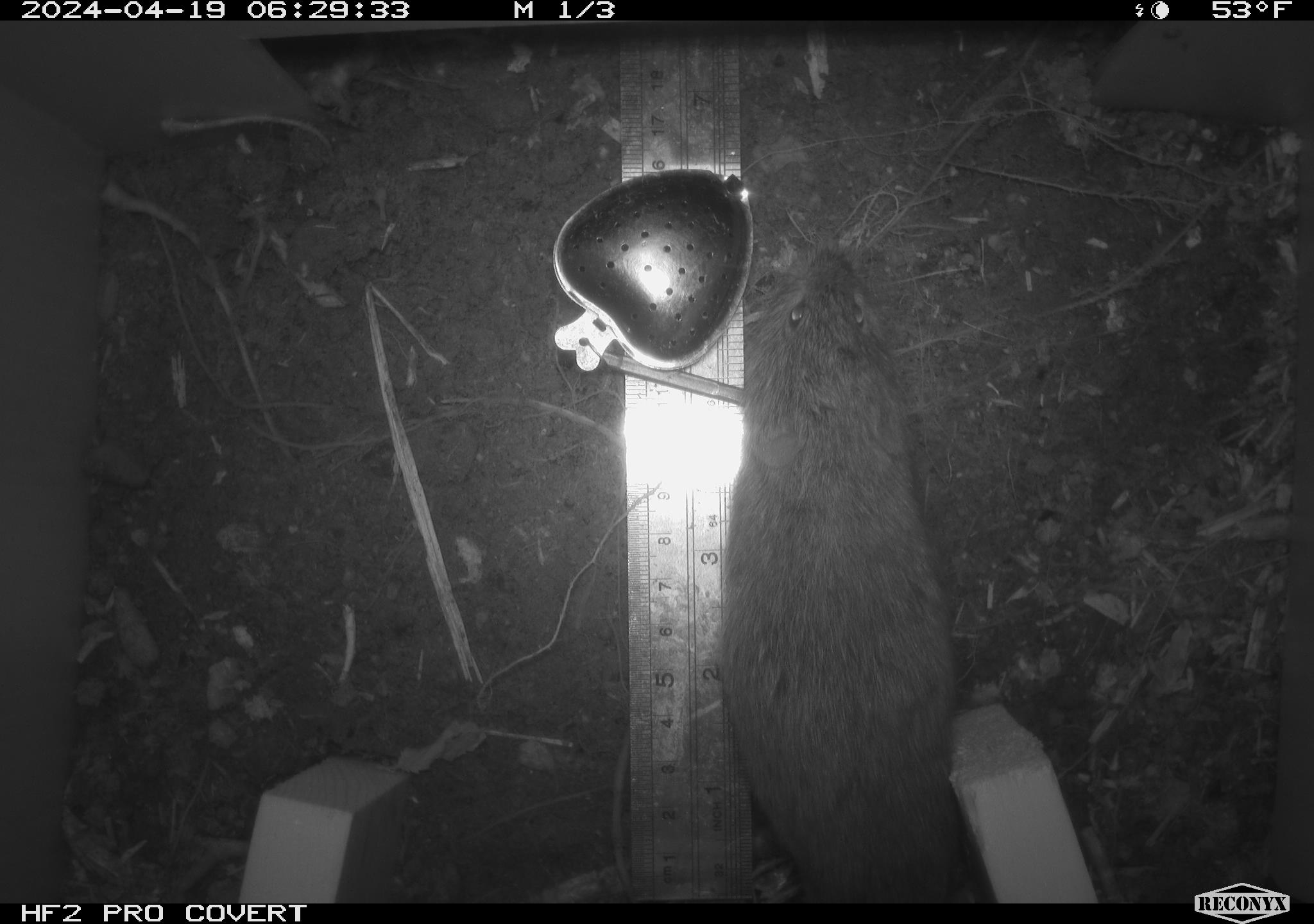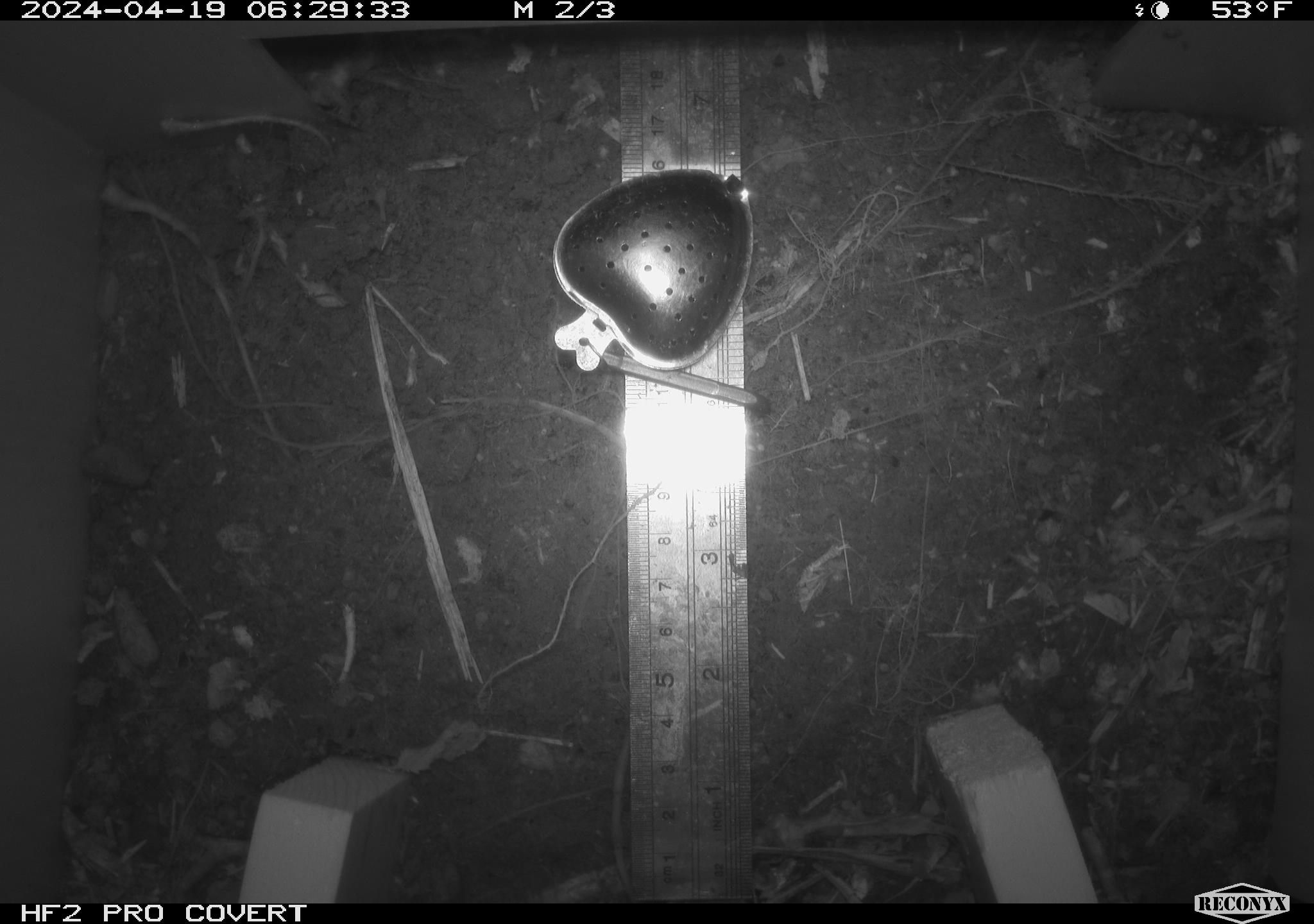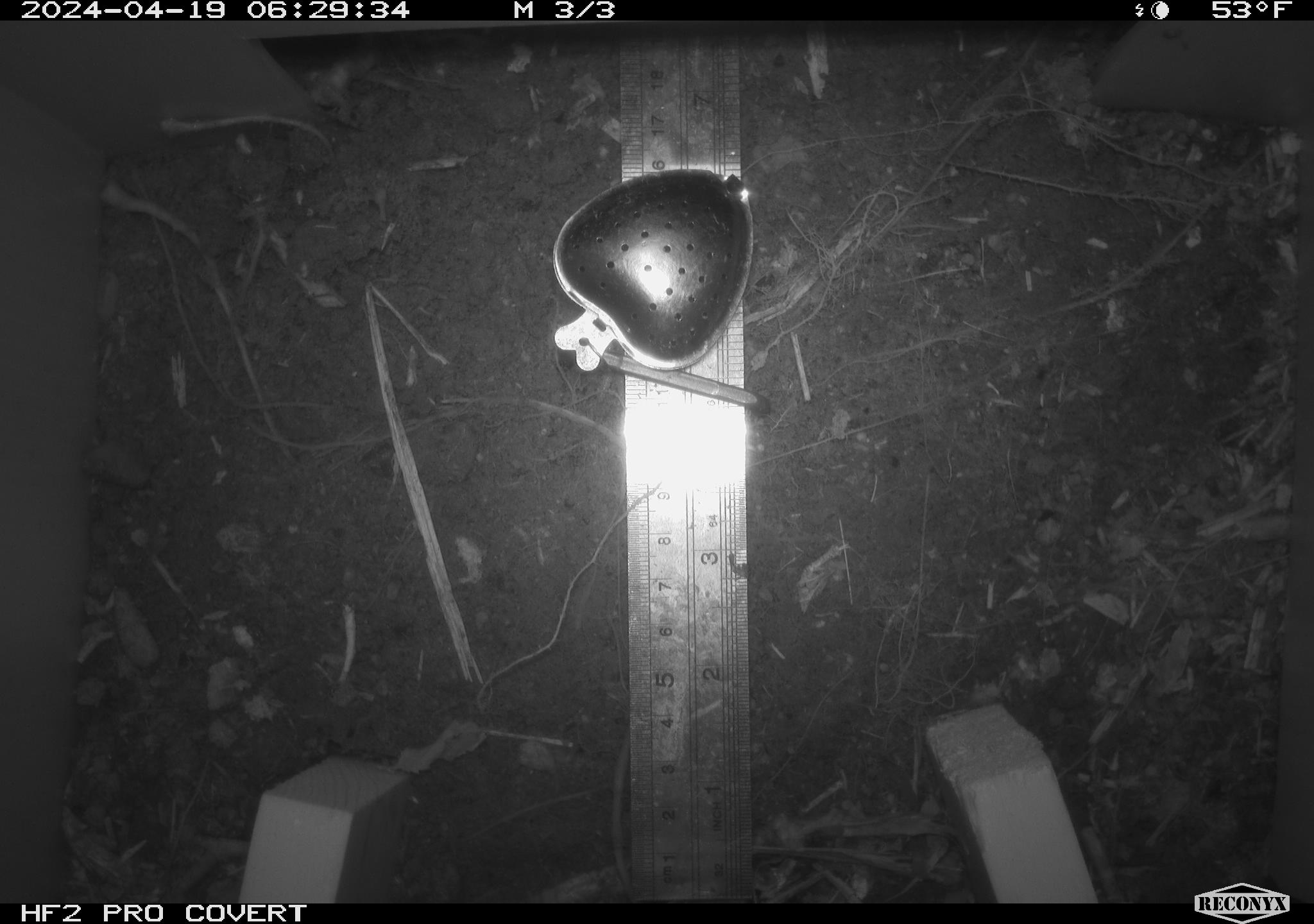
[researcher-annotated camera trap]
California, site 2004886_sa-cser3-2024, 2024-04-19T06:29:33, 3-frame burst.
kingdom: Animalia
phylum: Chordata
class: Mammalia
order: Rodentia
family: Cricetidae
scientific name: Cricetidae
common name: hamsters, voles, lemmings, and allies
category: cricetidae family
Cricetidae family (hamsters, voles, lemmings, and allies) (Cricetidae).